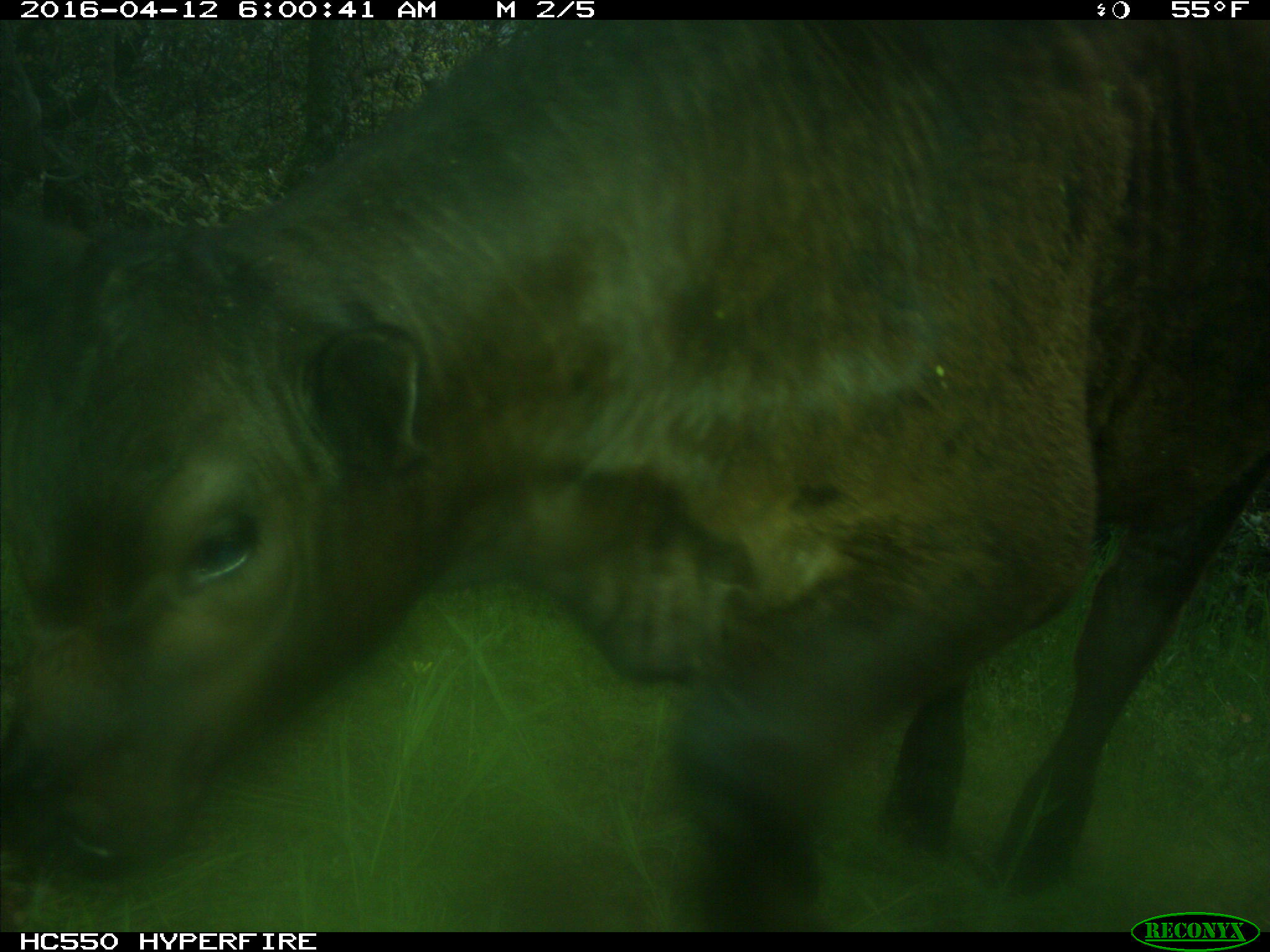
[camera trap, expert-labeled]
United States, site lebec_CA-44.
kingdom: Animalia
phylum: Chordata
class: Mammalia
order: Artiodactyla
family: Bovidae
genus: Bos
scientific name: Bos taurus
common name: domestic cow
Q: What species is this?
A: Bos taurus (domestic cow).